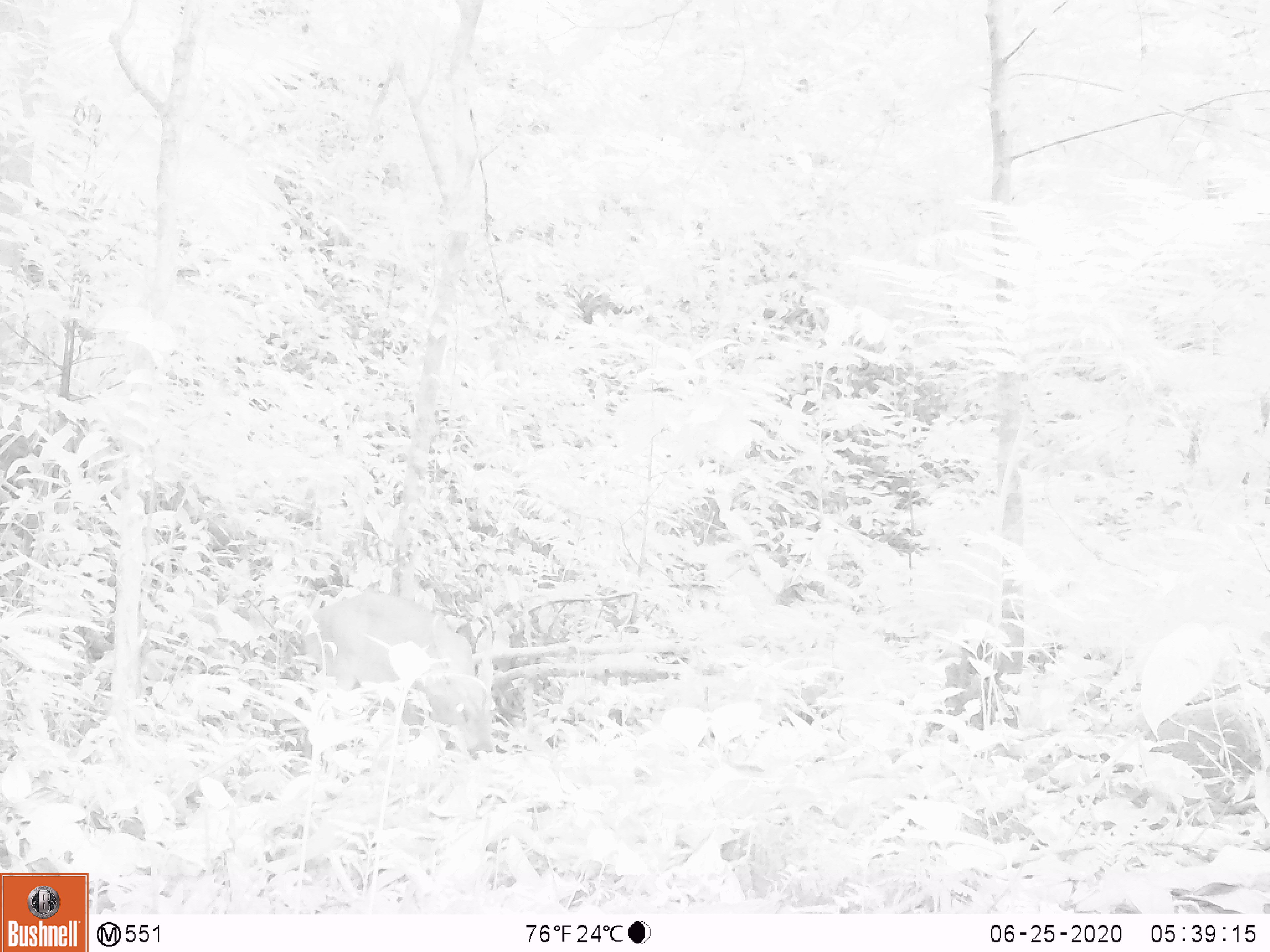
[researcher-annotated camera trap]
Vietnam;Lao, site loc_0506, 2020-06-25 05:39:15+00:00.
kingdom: Animalia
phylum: Chordata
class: Mammalia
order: Artiodactyla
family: Cervidae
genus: Muntiacus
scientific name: Muntiacus vuquangensis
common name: large-antlered muntjac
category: large antlered muntjac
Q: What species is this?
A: Large antlered muntjac (large-antlered muntjac) (Muntiacus vuquangensis).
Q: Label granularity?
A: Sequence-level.